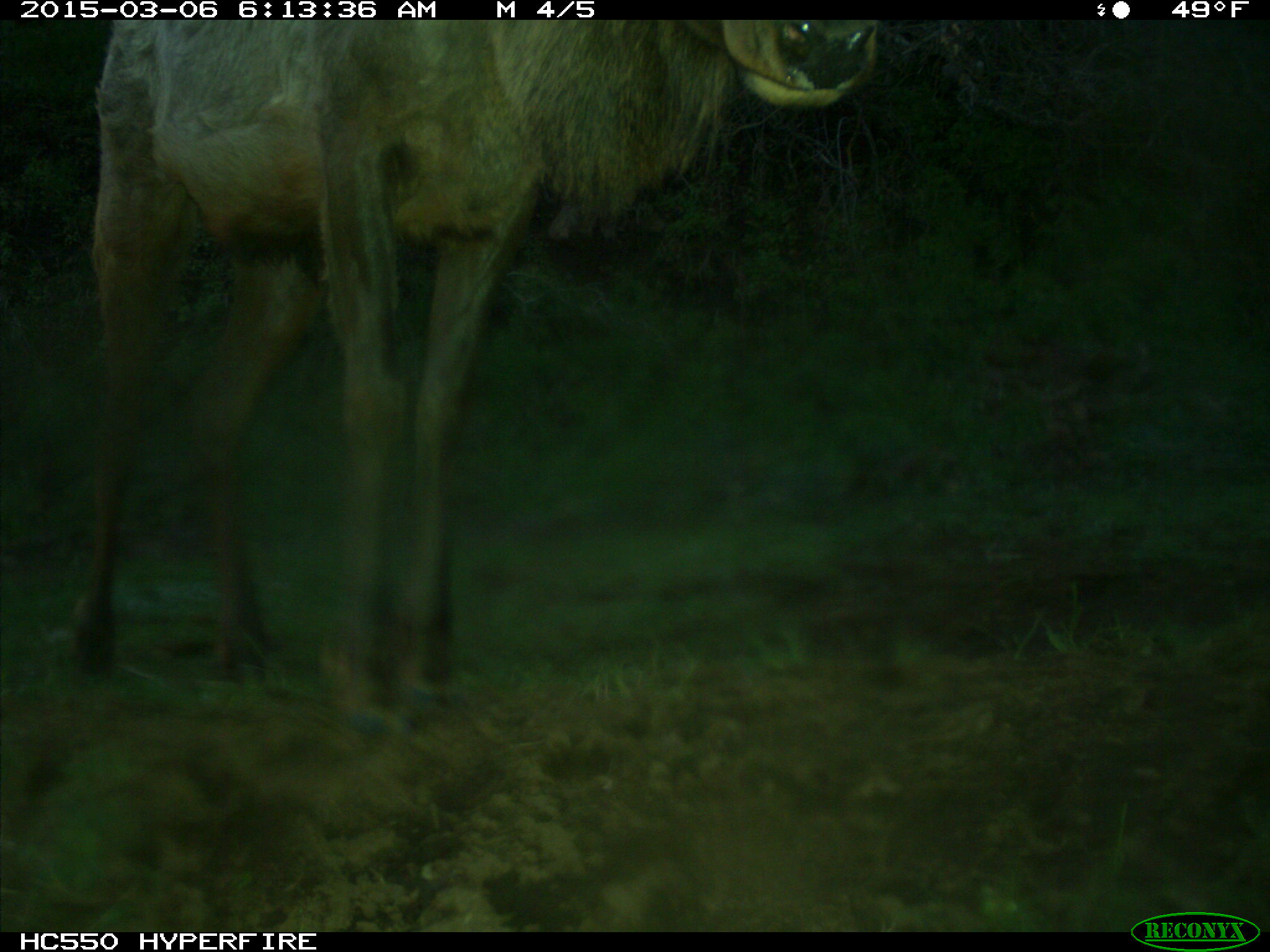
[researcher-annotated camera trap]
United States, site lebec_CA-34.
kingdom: Animalia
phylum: Chordata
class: Mammalia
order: Artiodactyla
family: Cervidae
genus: Cervus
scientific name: Cervus canadensis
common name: elk